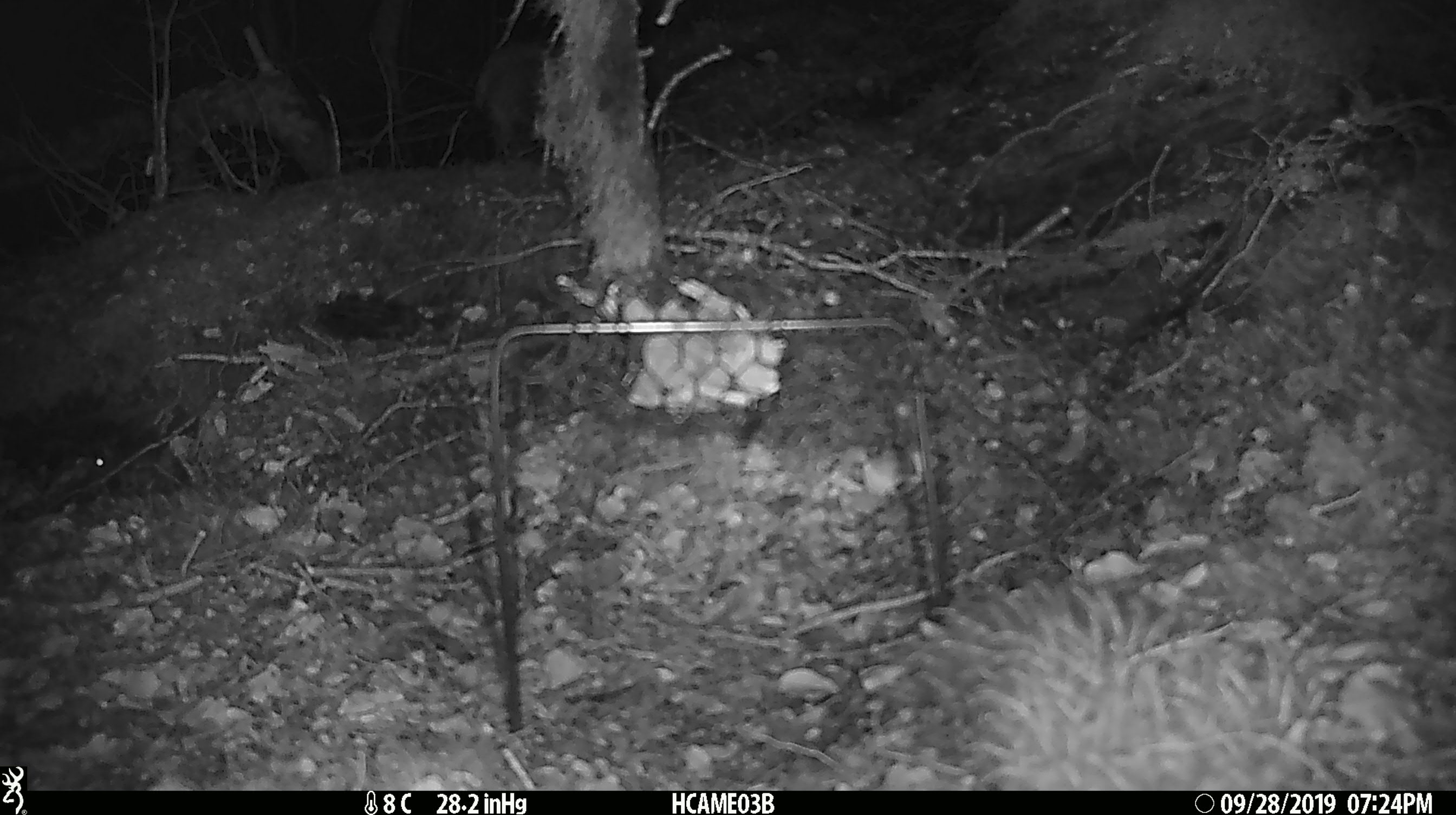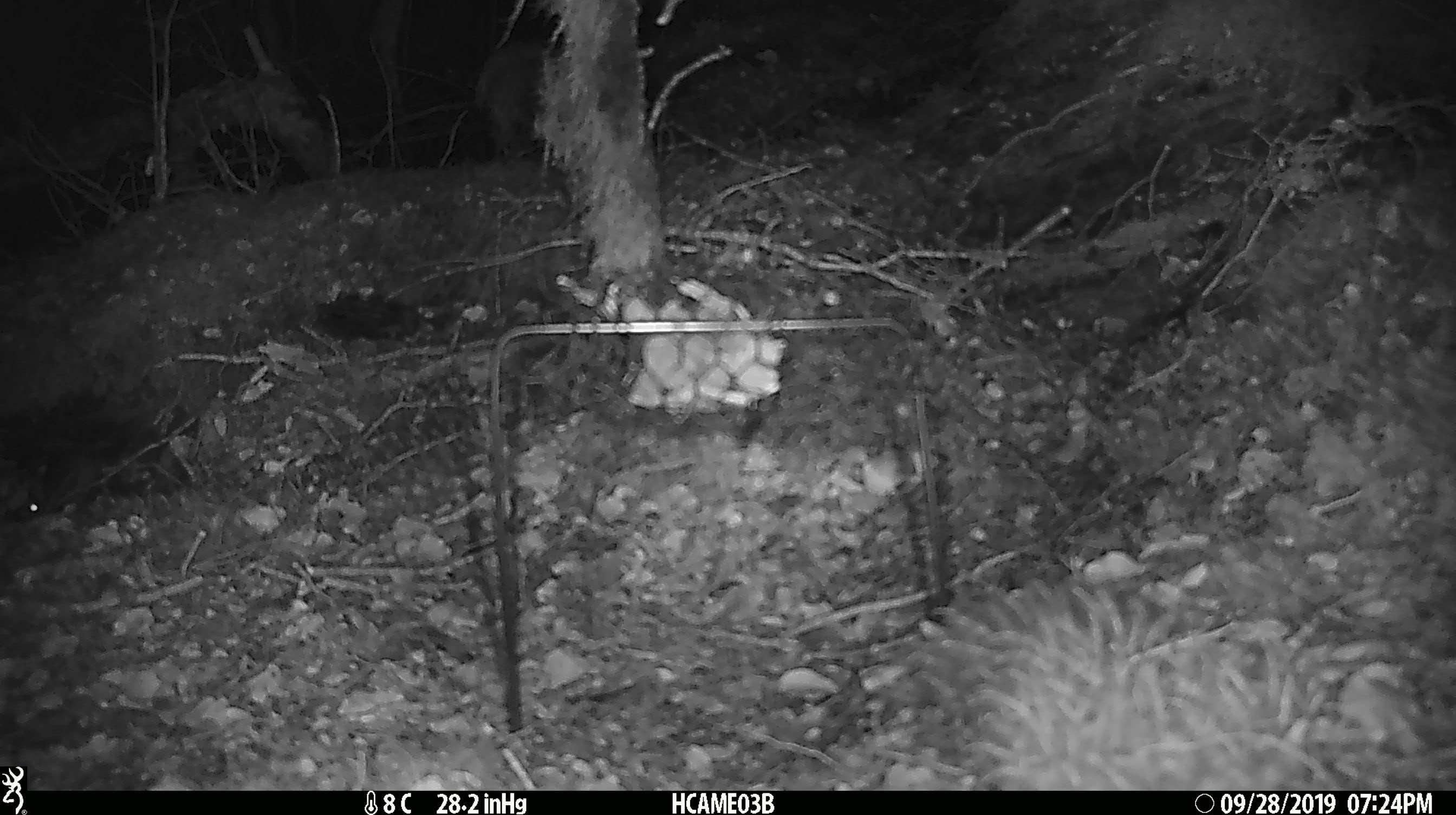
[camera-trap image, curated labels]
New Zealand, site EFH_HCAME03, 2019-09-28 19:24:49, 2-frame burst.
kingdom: Animalia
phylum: Chordata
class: Mammalia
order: Rodentia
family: Muridae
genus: Mus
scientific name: Mus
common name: mouse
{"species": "mouse (Mus)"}